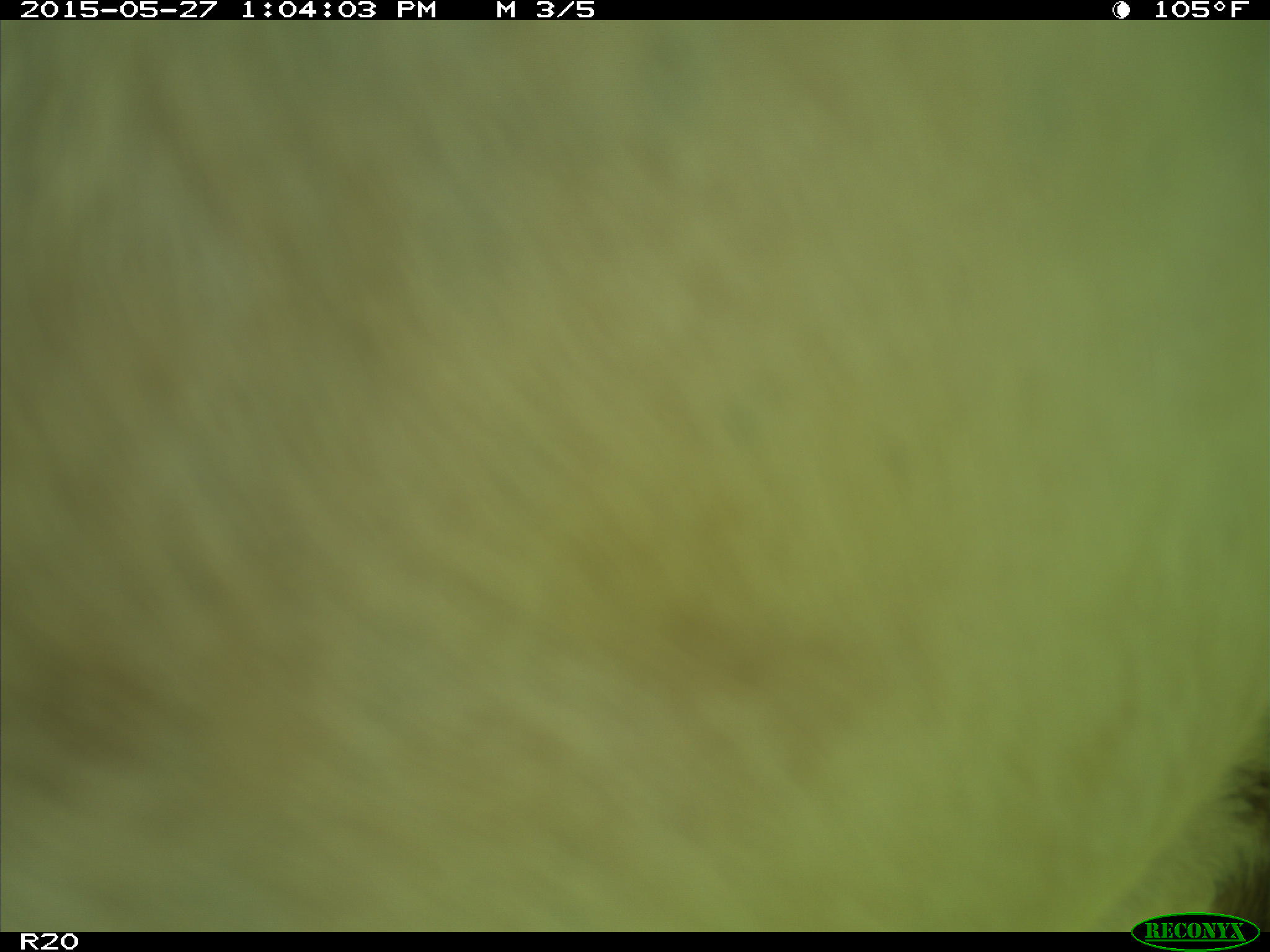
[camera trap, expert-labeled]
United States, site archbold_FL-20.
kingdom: Animalia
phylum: Chordata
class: Mammalia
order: Artiodactyla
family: Bovidae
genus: Bos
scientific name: Bos taurus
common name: domestic cow